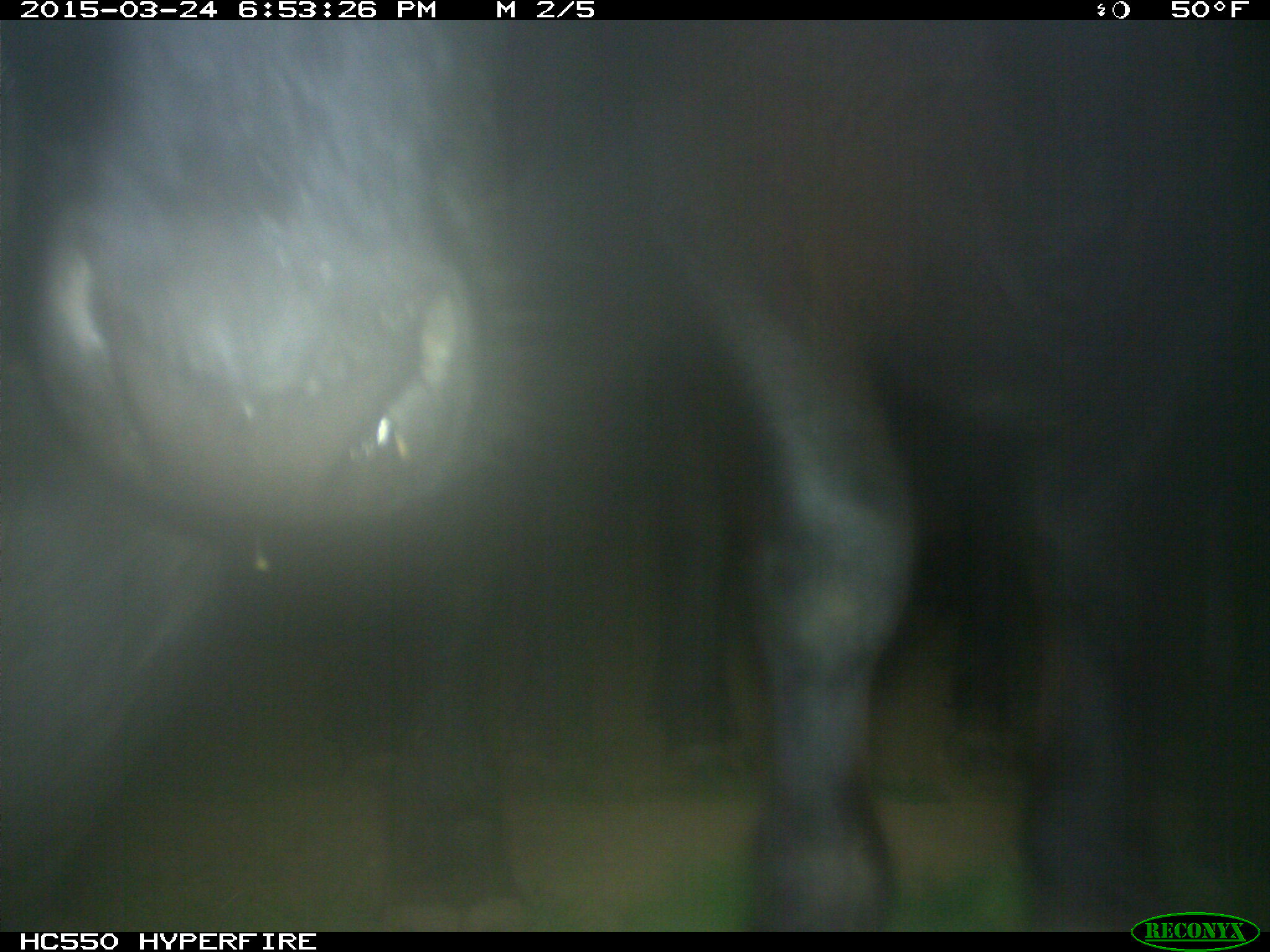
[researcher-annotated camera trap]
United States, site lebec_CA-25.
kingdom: Animalia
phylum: Chordata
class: Mammalia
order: Artiodactyla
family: Bovidae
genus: Bos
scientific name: Bos taurus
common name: domestic cow